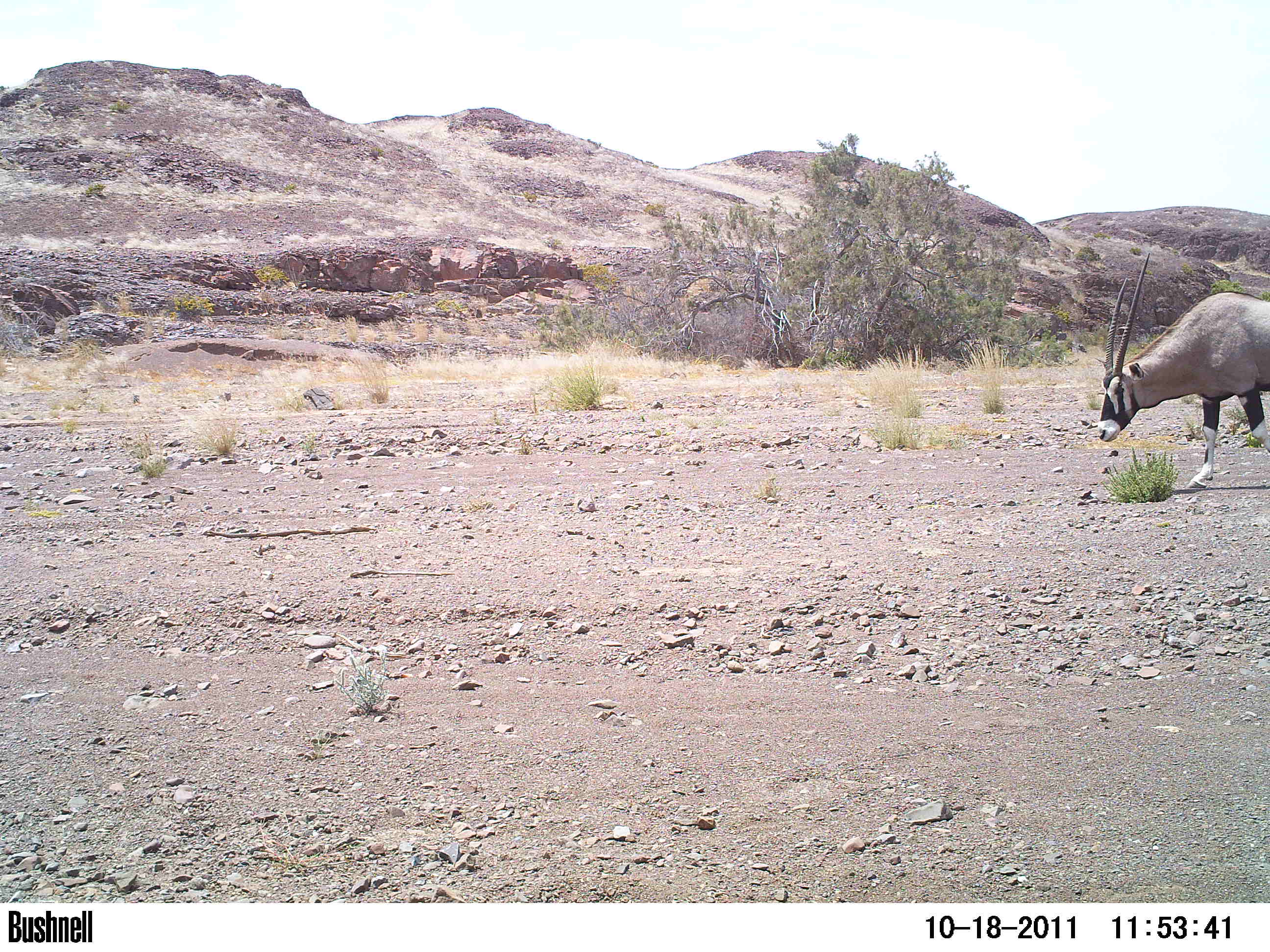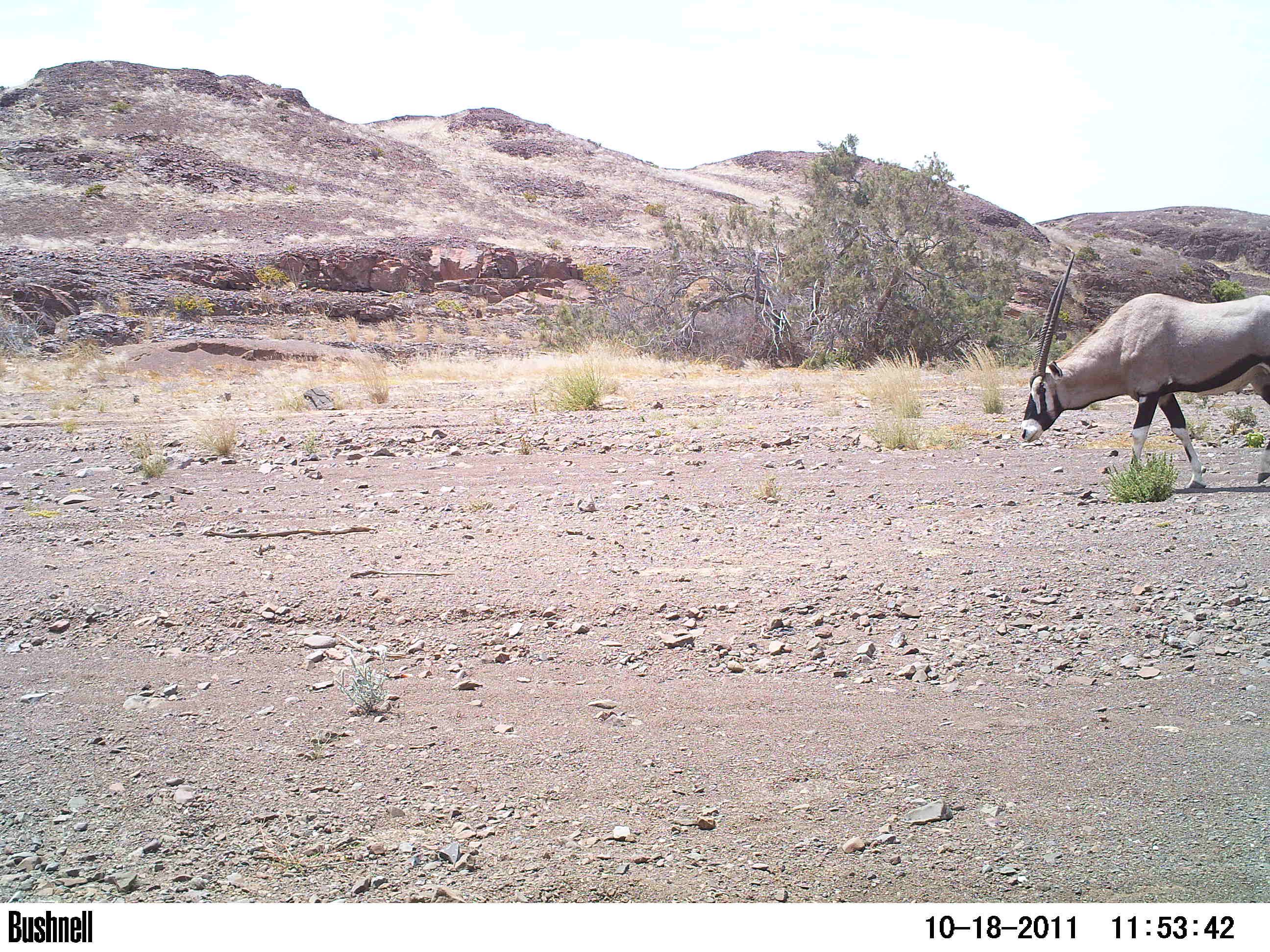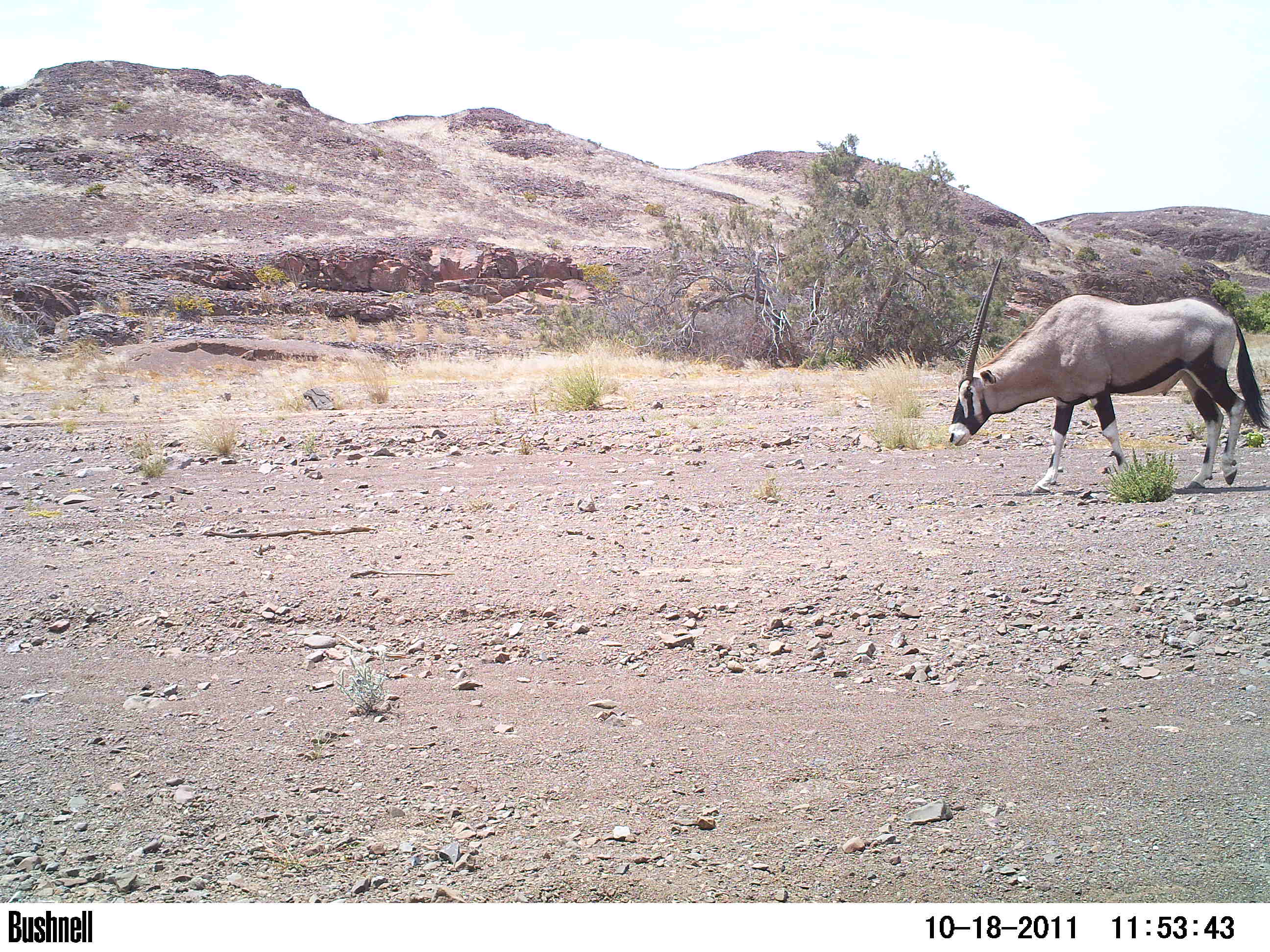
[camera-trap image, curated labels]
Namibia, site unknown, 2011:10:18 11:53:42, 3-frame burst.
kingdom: Animalia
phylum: Chordata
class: Mammalia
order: Artiodactyla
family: Bovidae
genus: Oryx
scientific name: Oryx gazella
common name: gemsbok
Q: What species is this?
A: Oryx gazella (gemsbok).